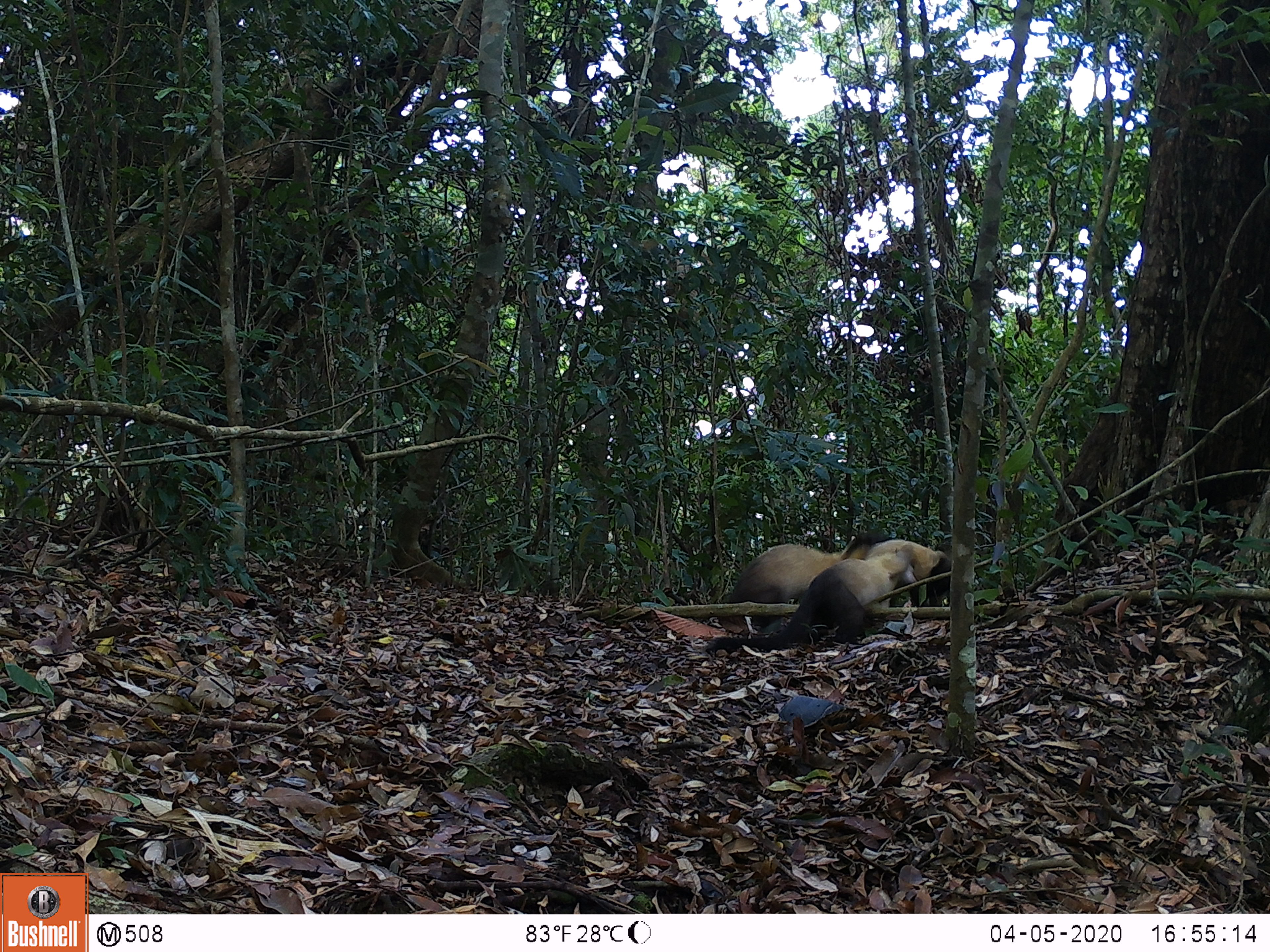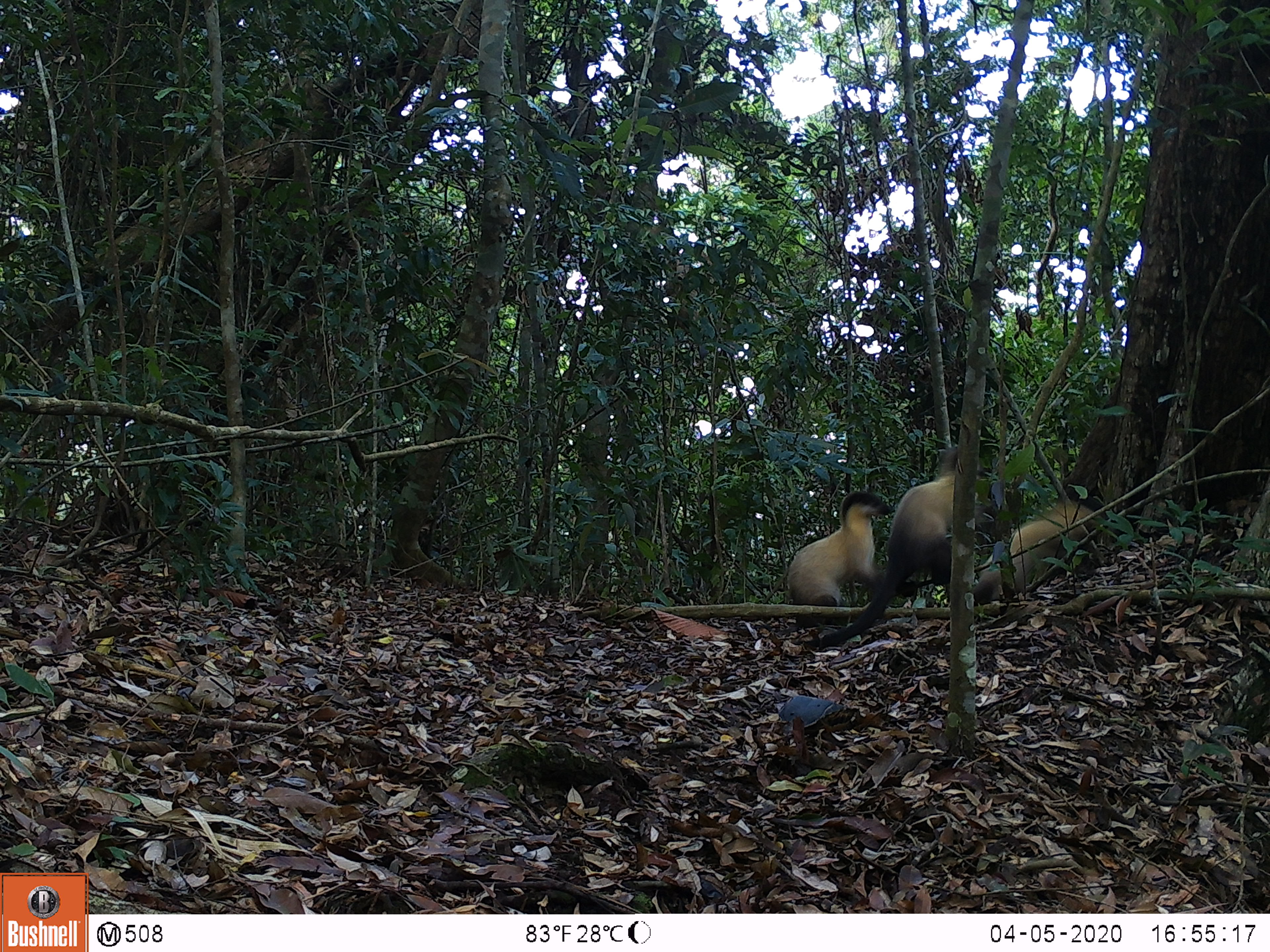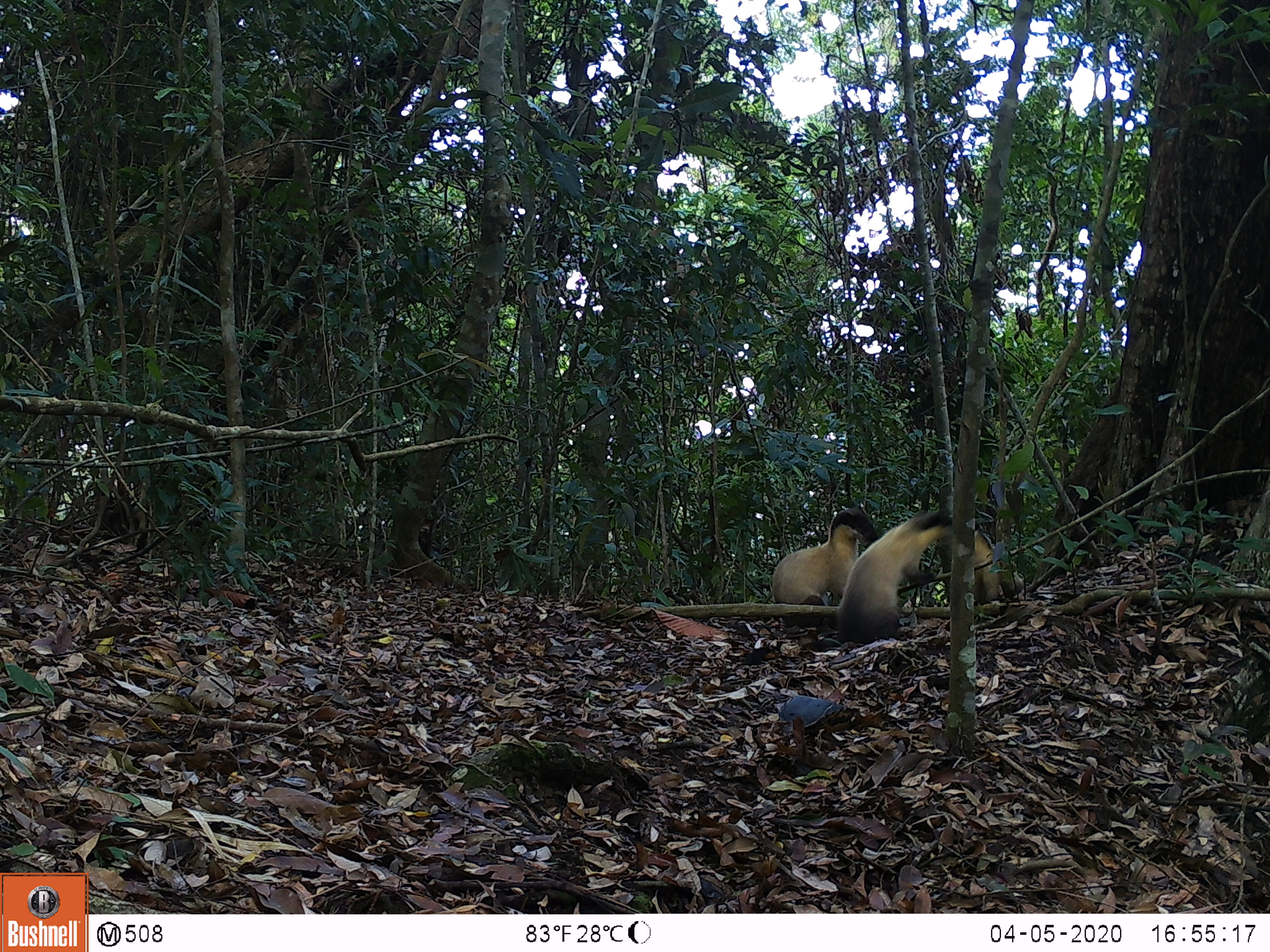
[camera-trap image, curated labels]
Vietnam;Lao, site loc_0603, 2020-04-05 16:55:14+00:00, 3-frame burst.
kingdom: Animalia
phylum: Chordata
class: Mammalia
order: Carnivora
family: Mustelidae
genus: Martes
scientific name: Martes flavigula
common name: yellow-throated marten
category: yellow throated marten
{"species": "yellow throated marten (yellow-throated marten) (Martes flavigula)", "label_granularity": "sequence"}